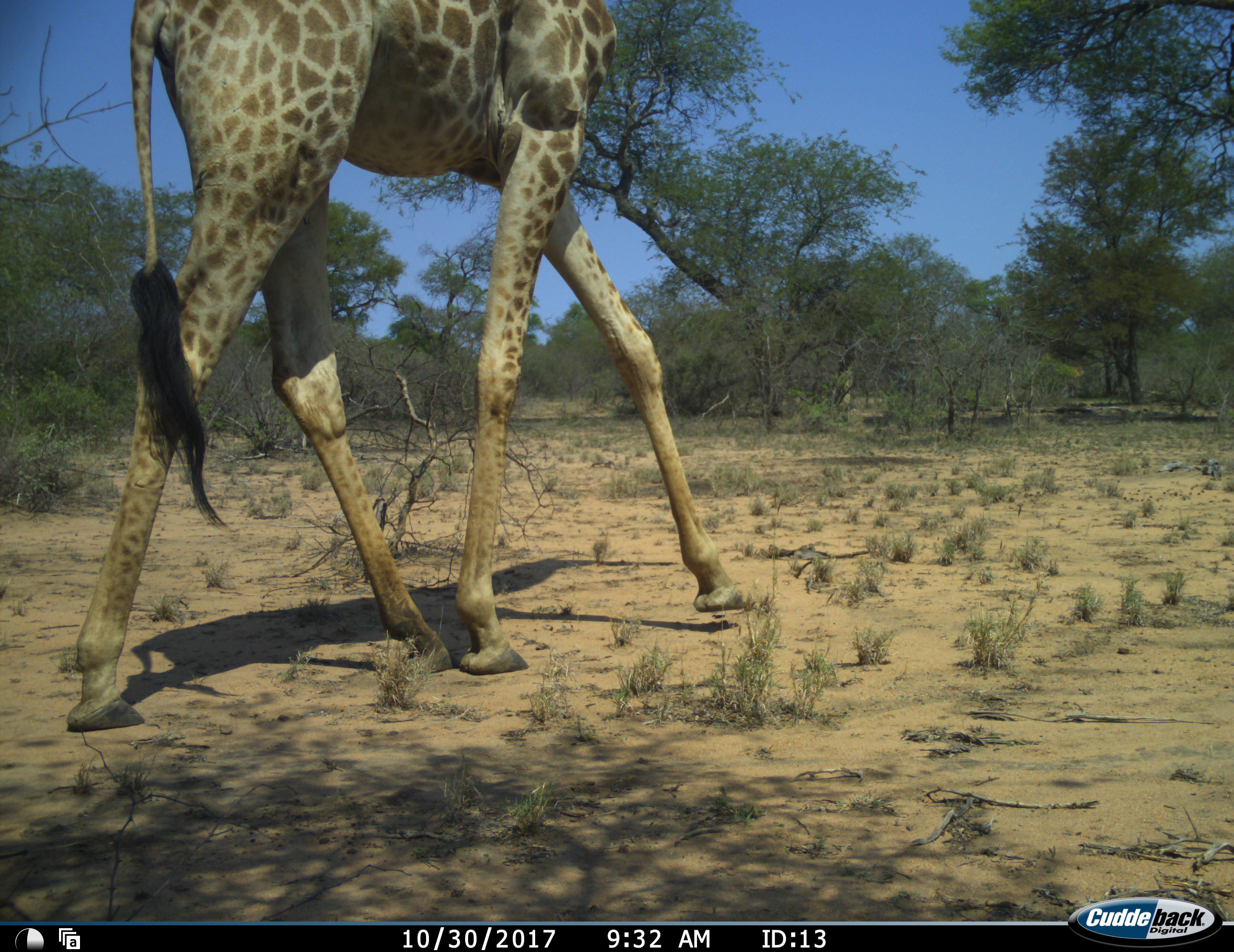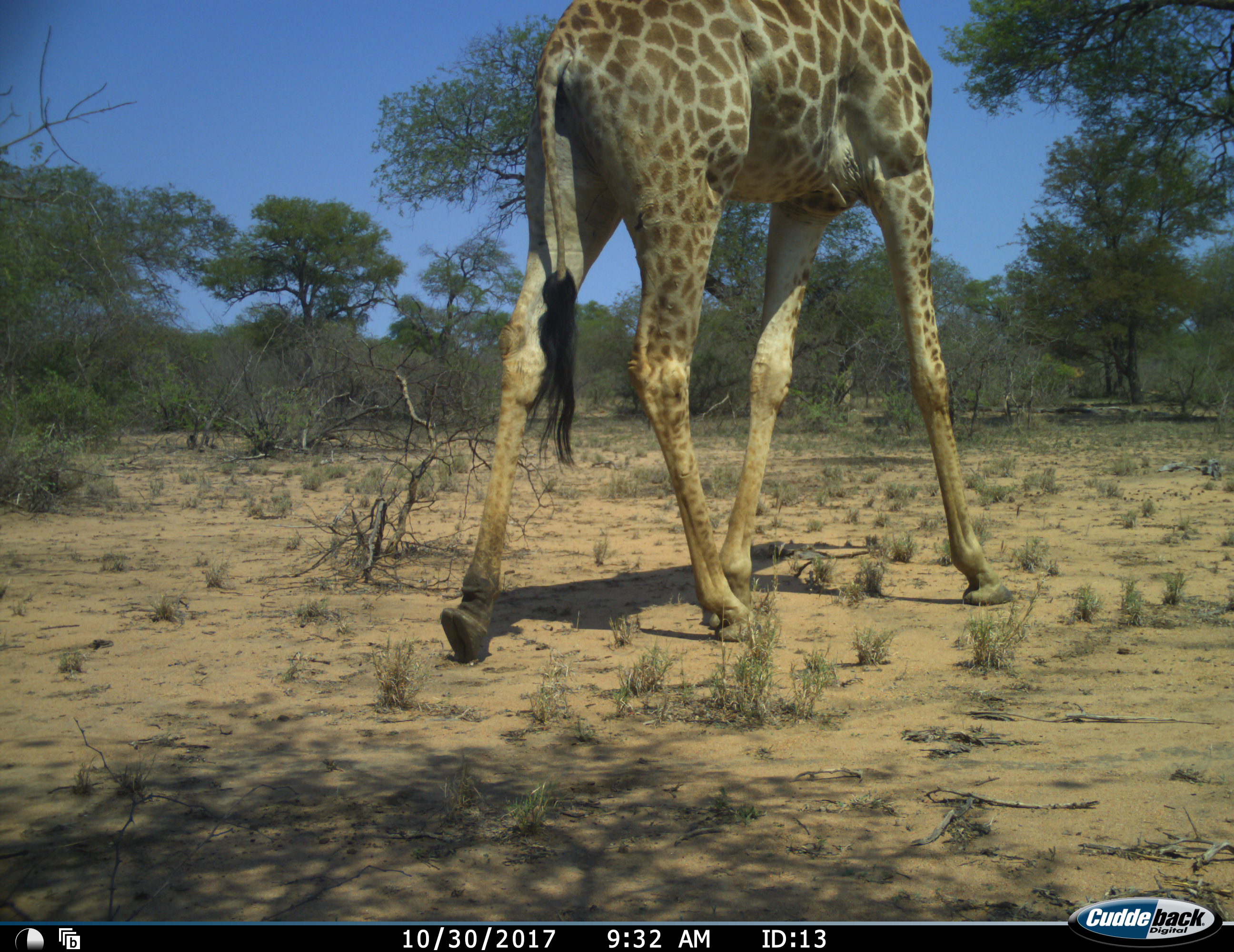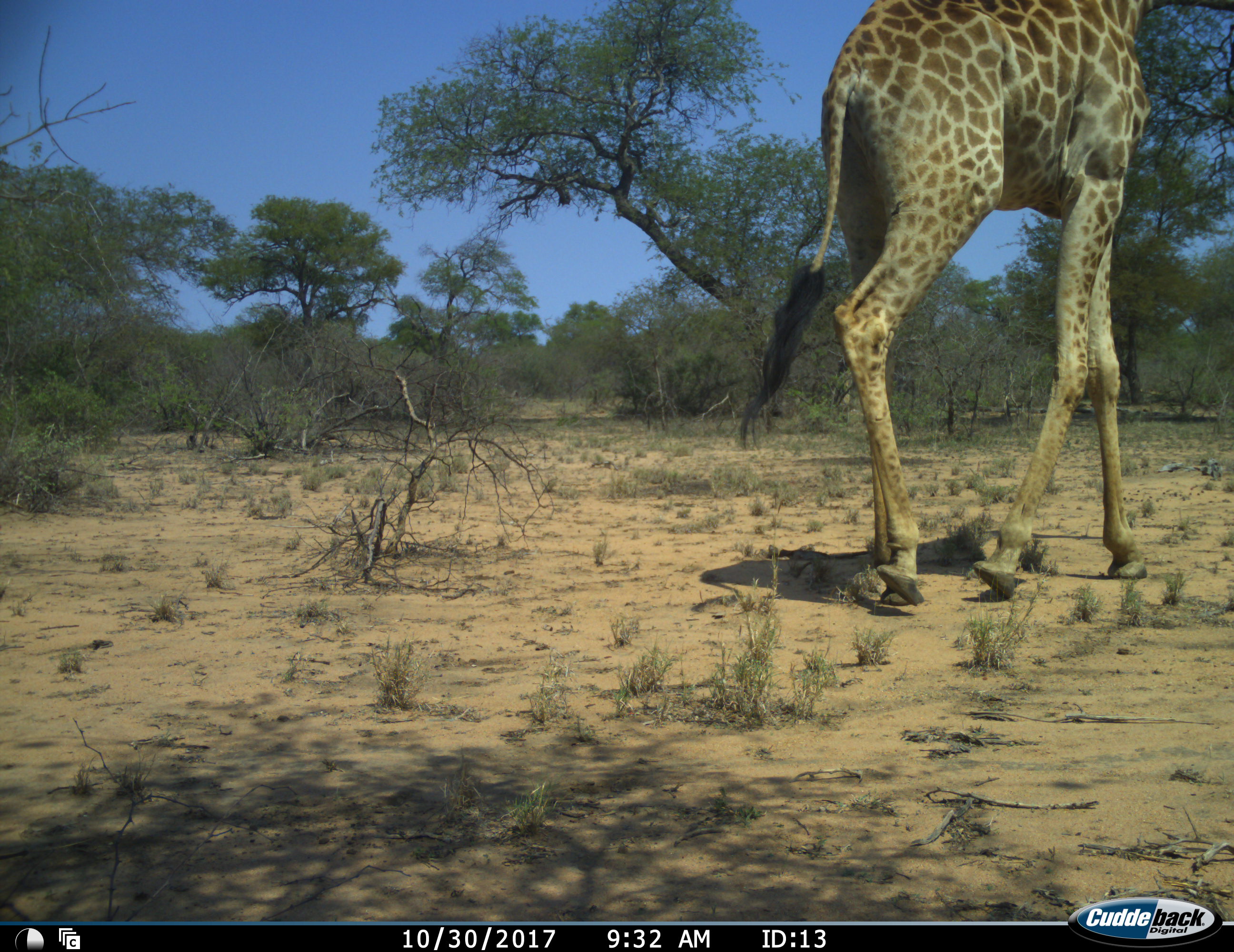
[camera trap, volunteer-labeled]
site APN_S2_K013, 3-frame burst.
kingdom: Animalia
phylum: Chordata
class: Mammalia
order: Artiodactyla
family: Giraffidae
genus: Giraffa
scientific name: Giraffa camelopardalis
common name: giraffe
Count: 1.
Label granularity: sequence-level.